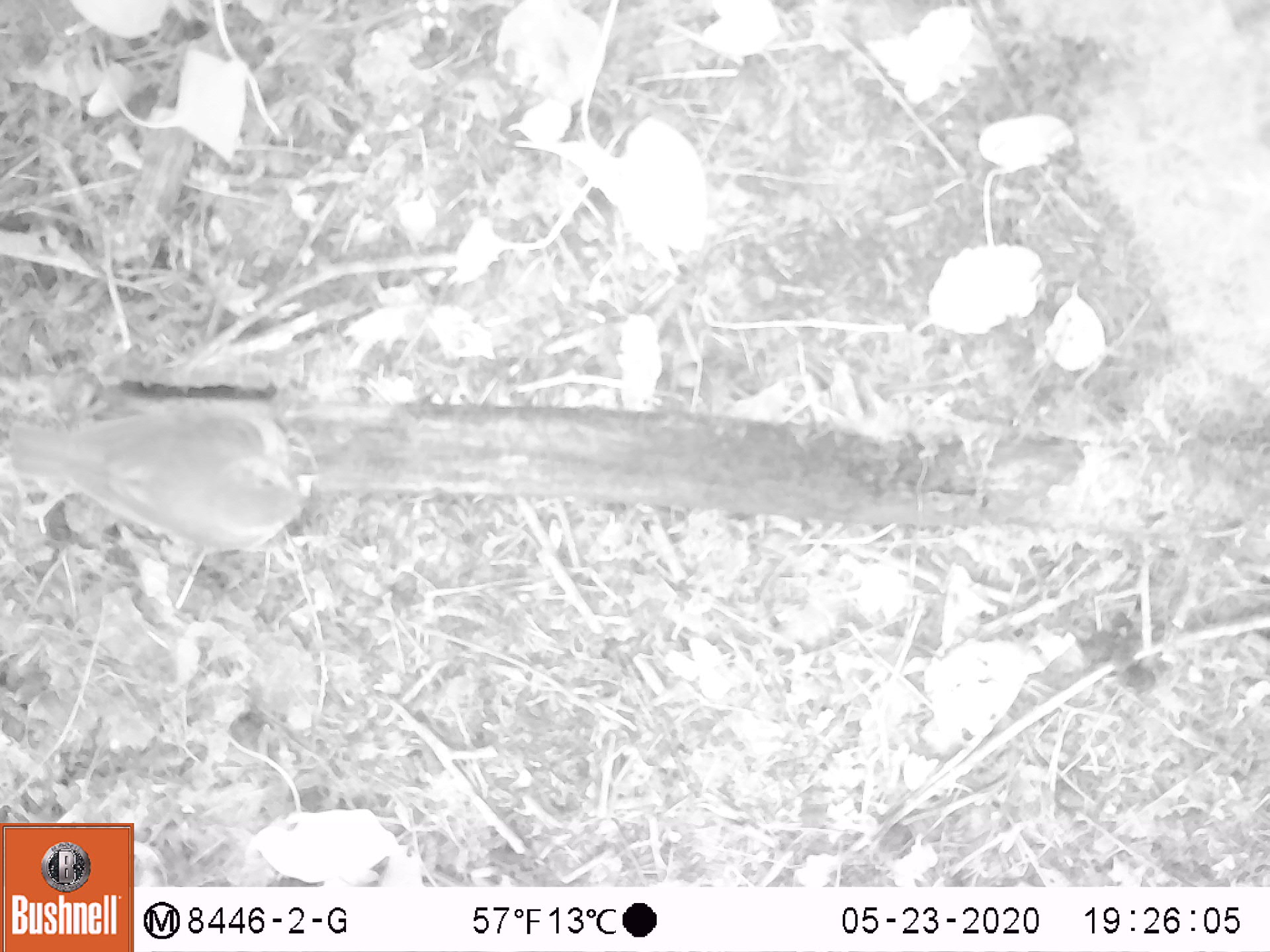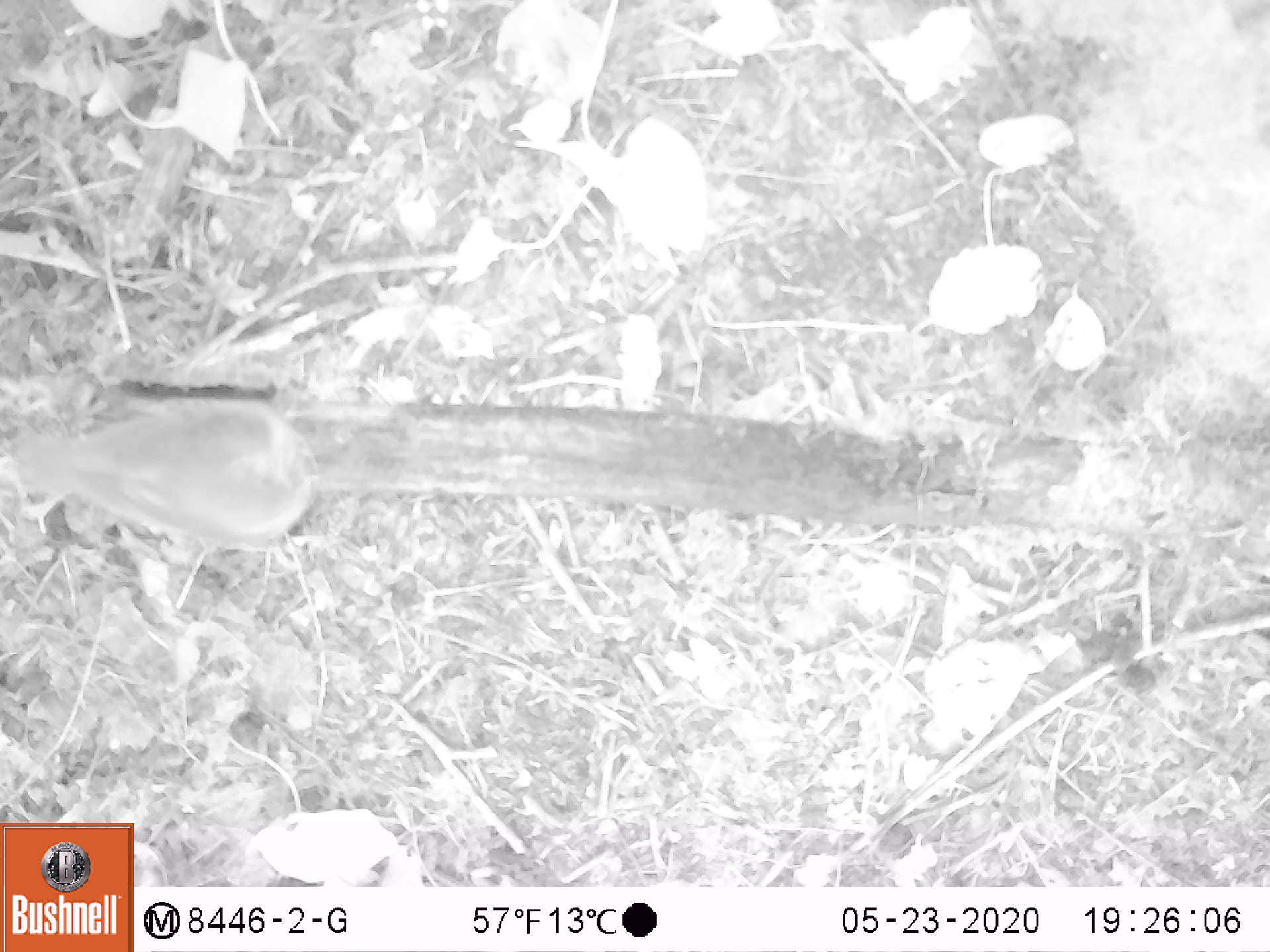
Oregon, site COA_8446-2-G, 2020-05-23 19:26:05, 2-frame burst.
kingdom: Animalia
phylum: Chordata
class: Aves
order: Passeriformes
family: Turdidae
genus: Catharus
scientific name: Catharus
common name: brown thrushes and nightingale-thrushes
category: catharus species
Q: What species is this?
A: Catharus species (brown thrushes and nightingale-thrushes) (Catharus).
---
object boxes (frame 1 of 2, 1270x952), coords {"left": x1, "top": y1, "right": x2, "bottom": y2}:
catharus species: {"left": 0, "top": 386, "right": 322, "bottom": 560}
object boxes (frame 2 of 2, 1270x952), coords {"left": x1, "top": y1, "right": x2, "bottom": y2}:
catharus species: {"left": 0, "top": 377, "right": 333, "bottom": 558}